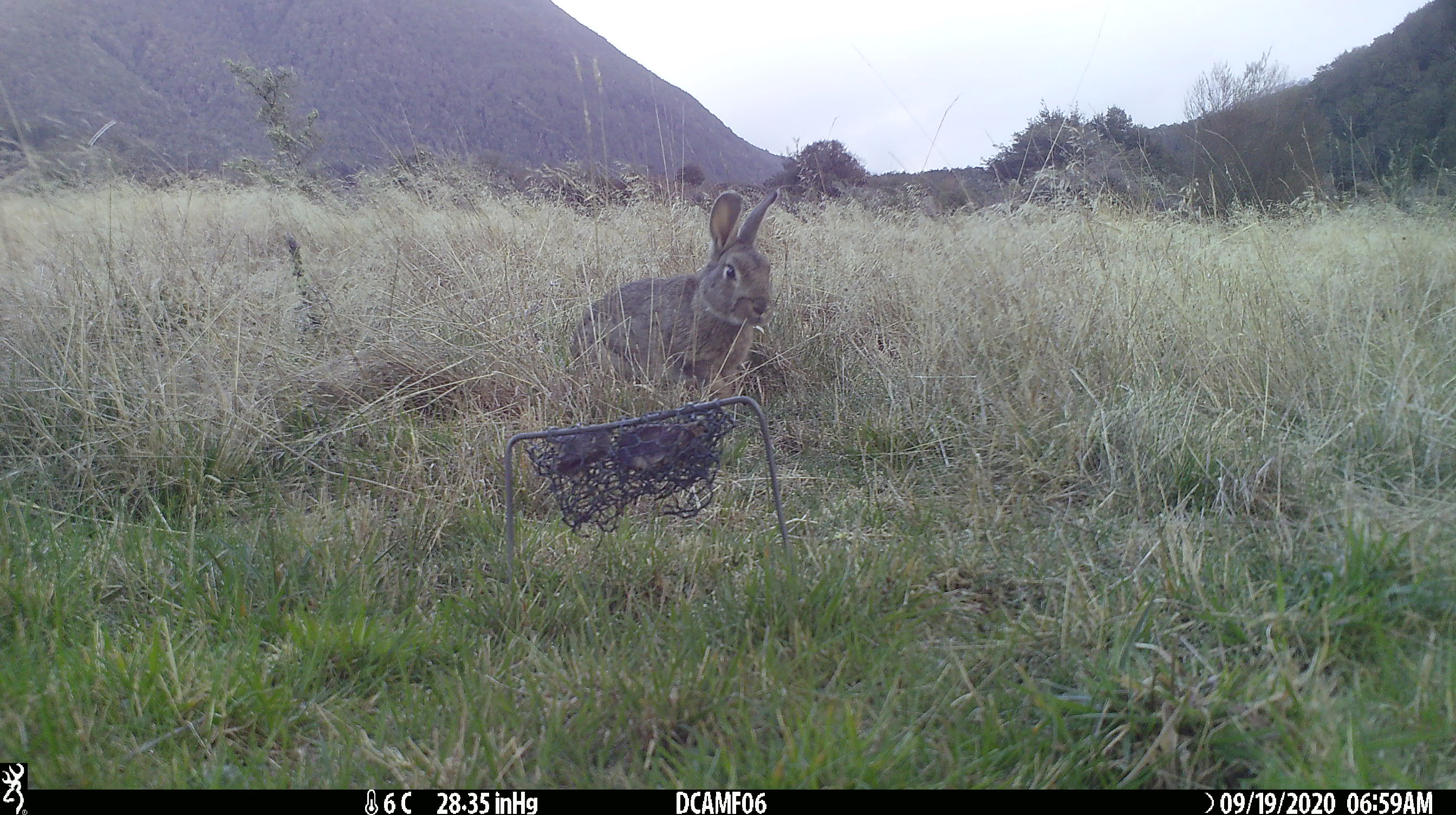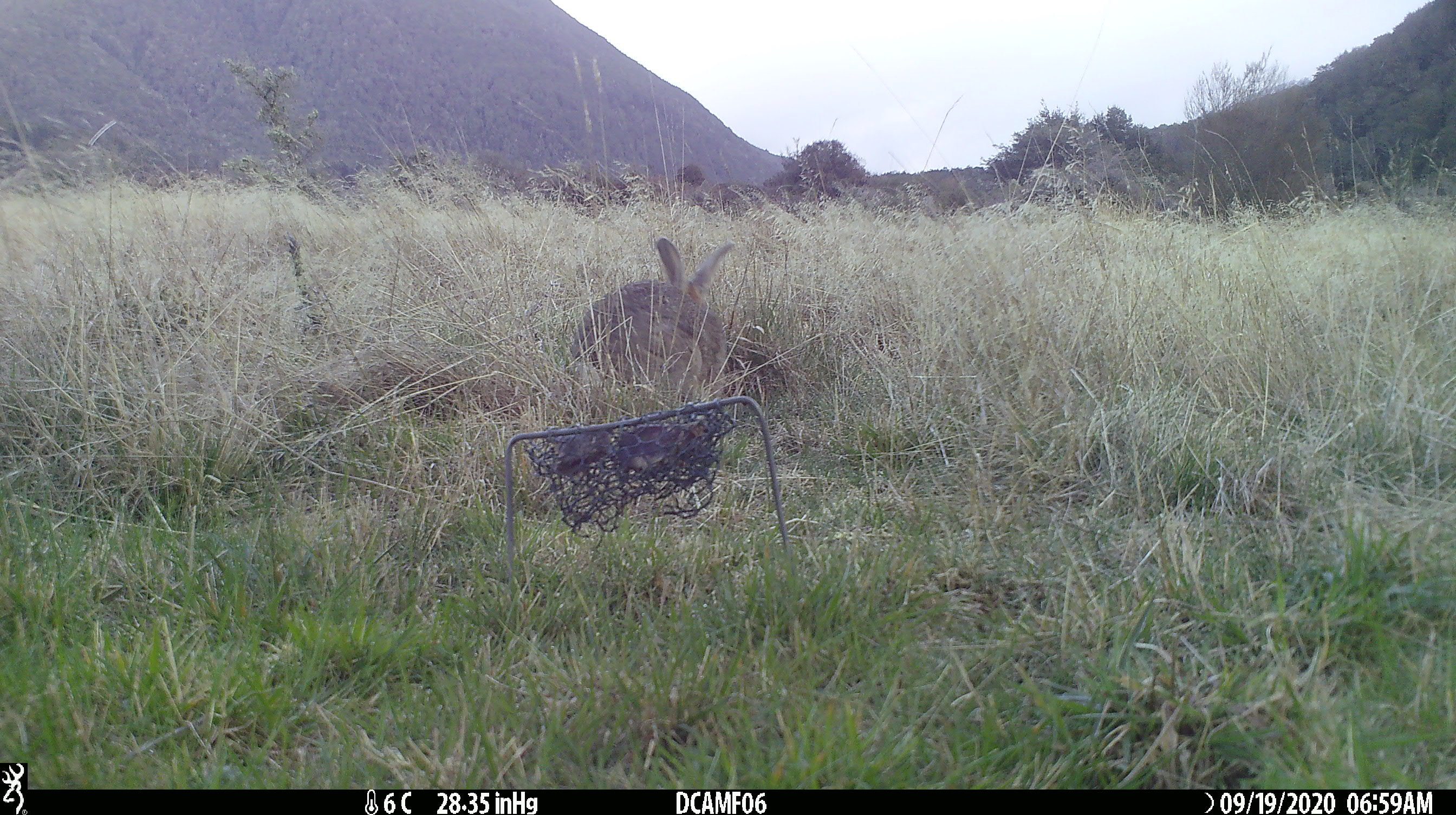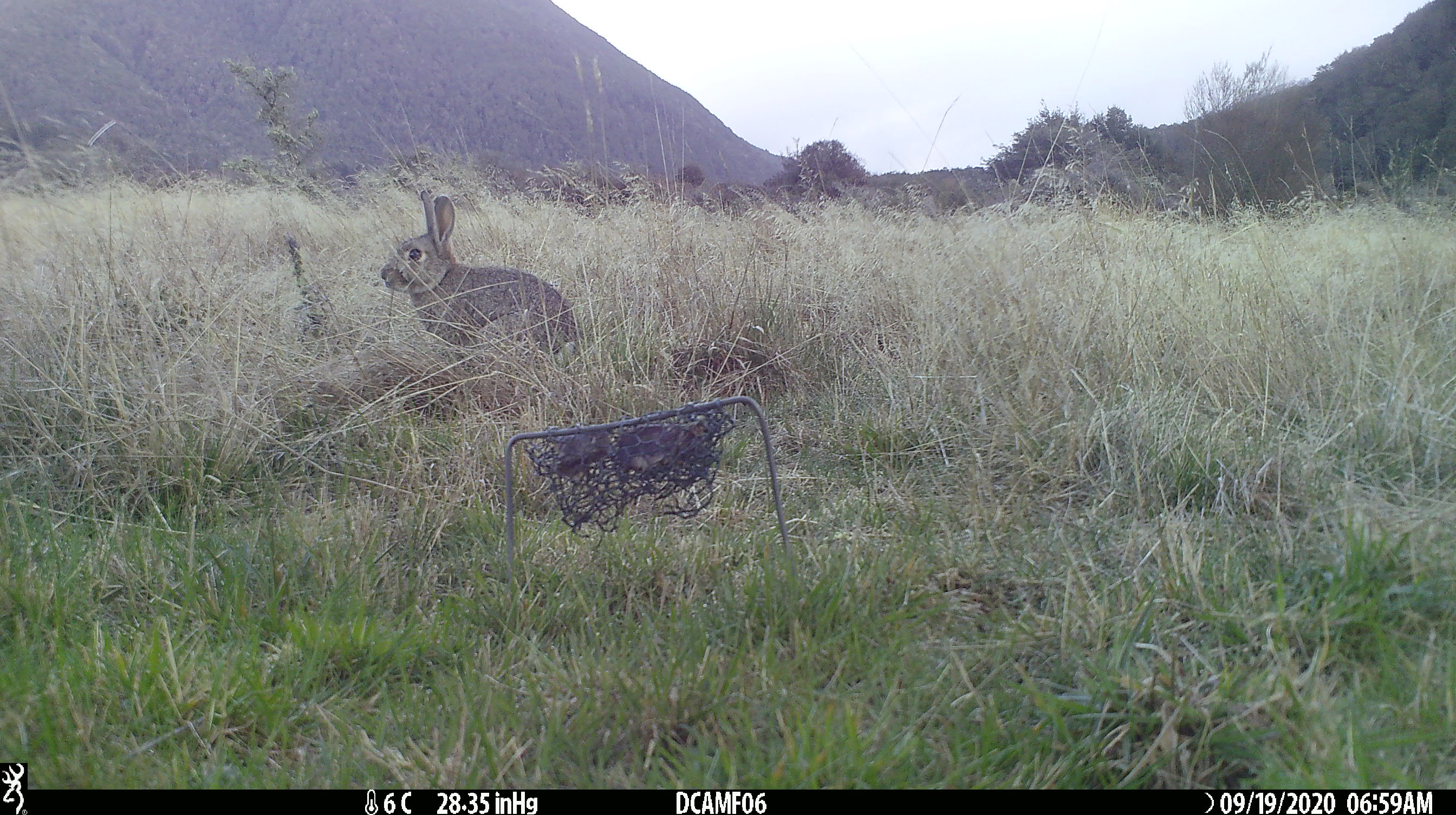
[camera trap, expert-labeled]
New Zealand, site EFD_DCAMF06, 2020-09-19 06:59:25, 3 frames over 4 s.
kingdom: Animalia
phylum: Chordata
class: Mammalia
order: Lagomorpha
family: Leporidae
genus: Oryctolagus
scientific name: Oryctolagus cuniculus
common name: european rabbit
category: rabbit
Rabbit (european rabbit) (Oryctolagus cuniculus).